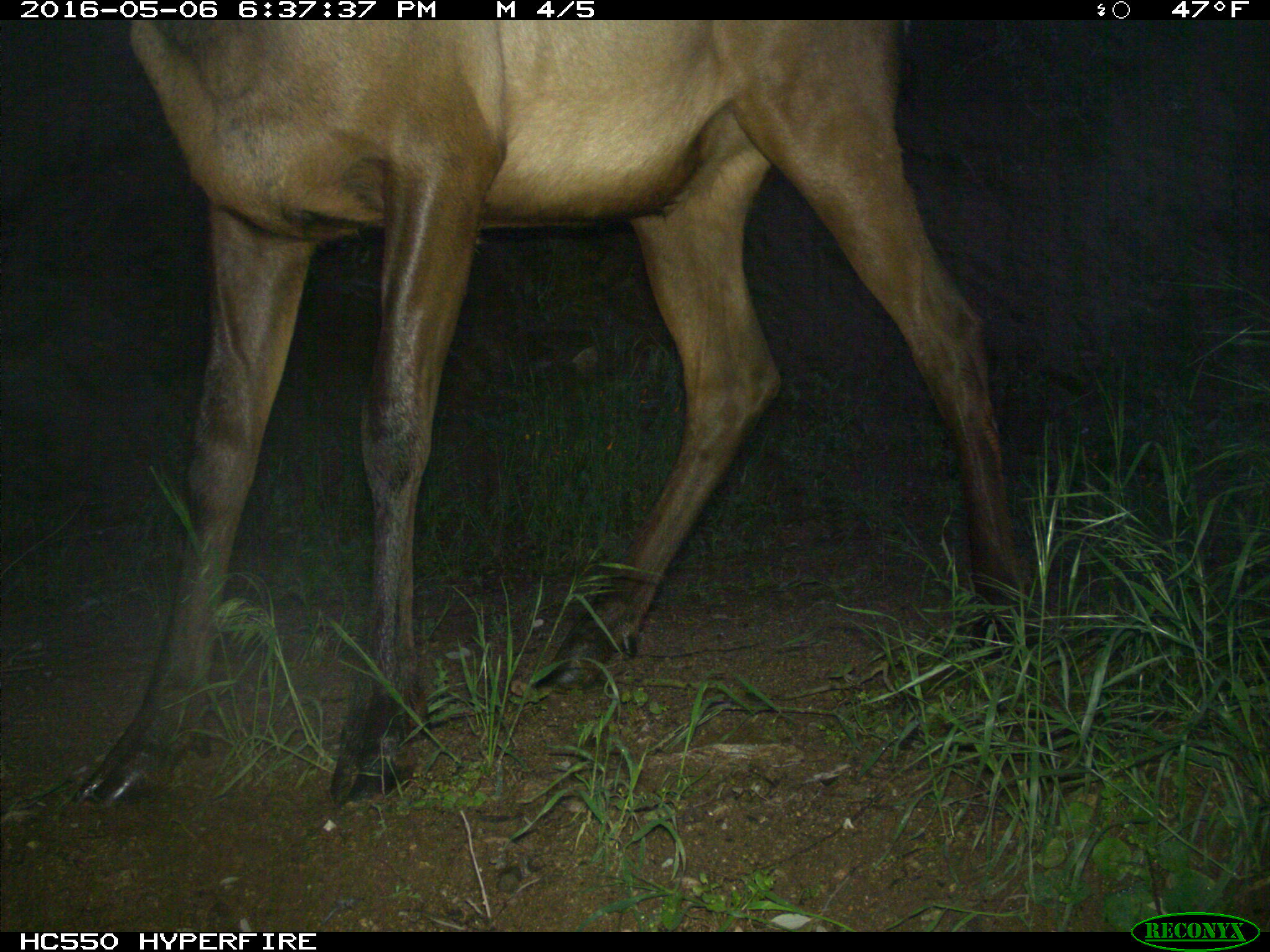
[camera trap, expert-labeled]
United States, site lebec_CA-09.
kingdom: Animalia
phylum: Chordata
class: Mammalia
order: Artiodactyla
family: Cervidae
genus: Cervus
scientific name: Cervus canadensis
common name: elk